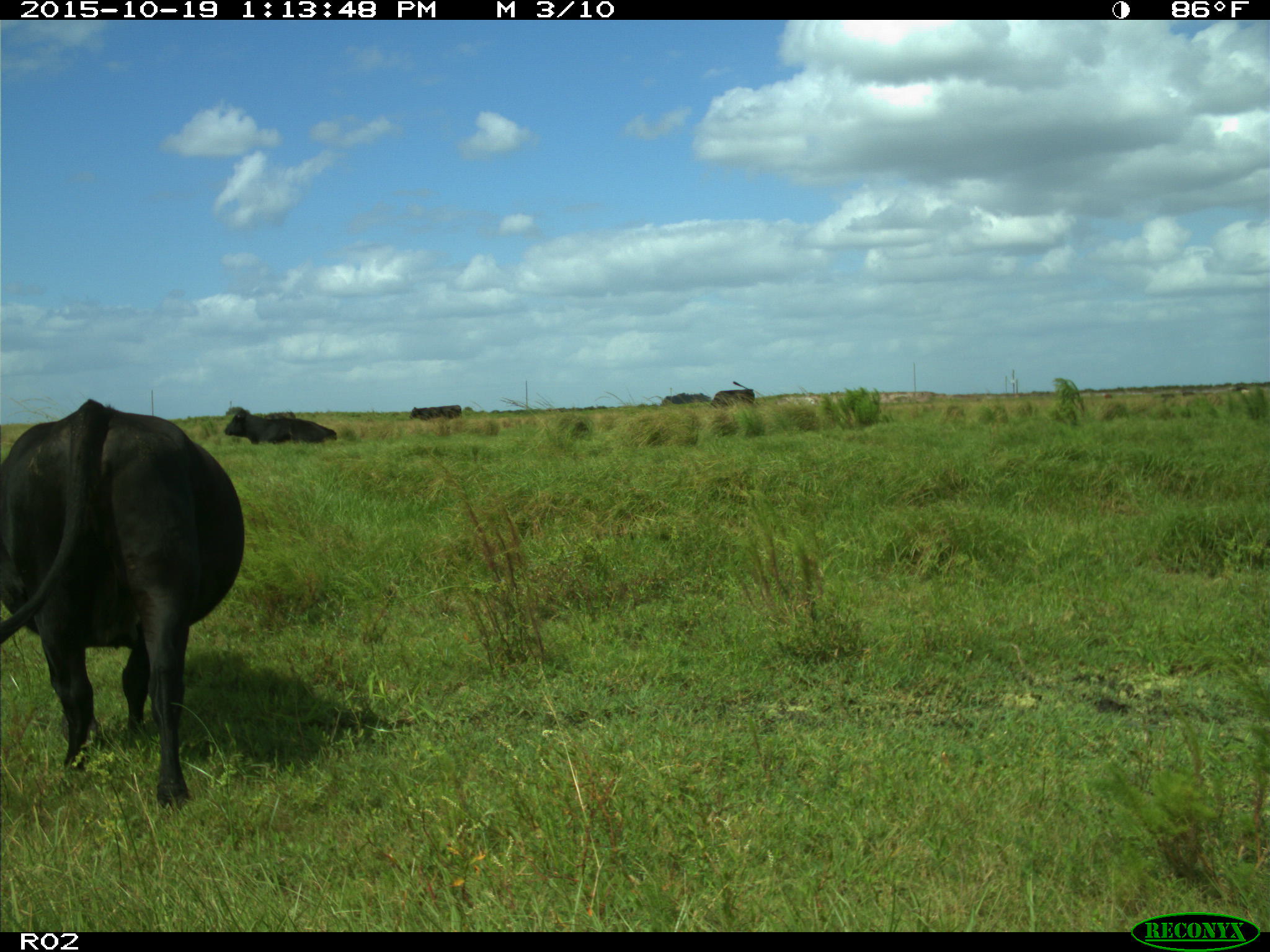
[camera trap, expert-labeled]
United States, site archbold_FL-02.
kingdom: Animalia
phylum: Chordata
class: Mammalia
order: Artiodactyla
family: Bovidae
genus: Bos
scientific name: Bos taurus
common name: domestic cow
Bos taurus (domestic cow).